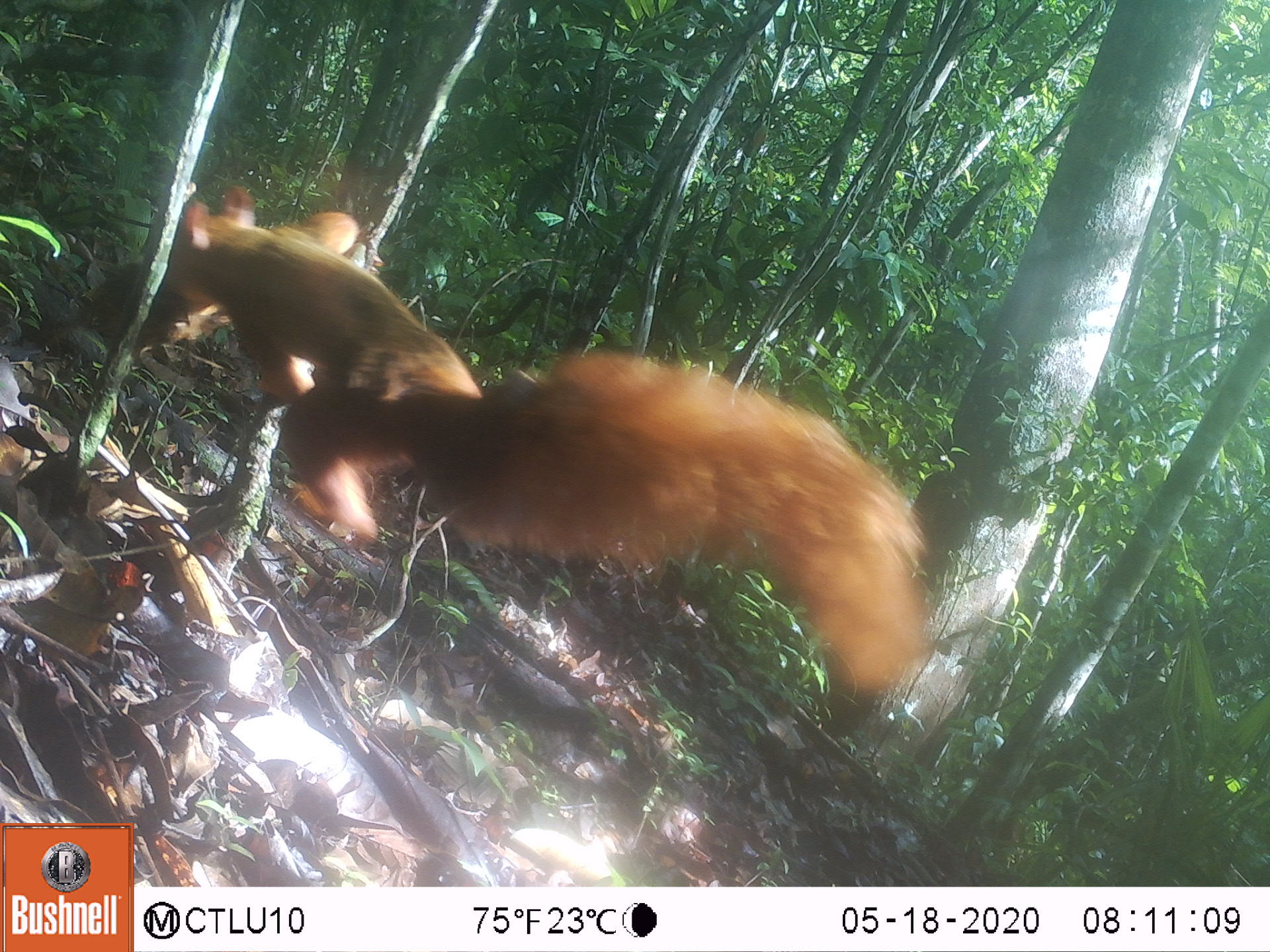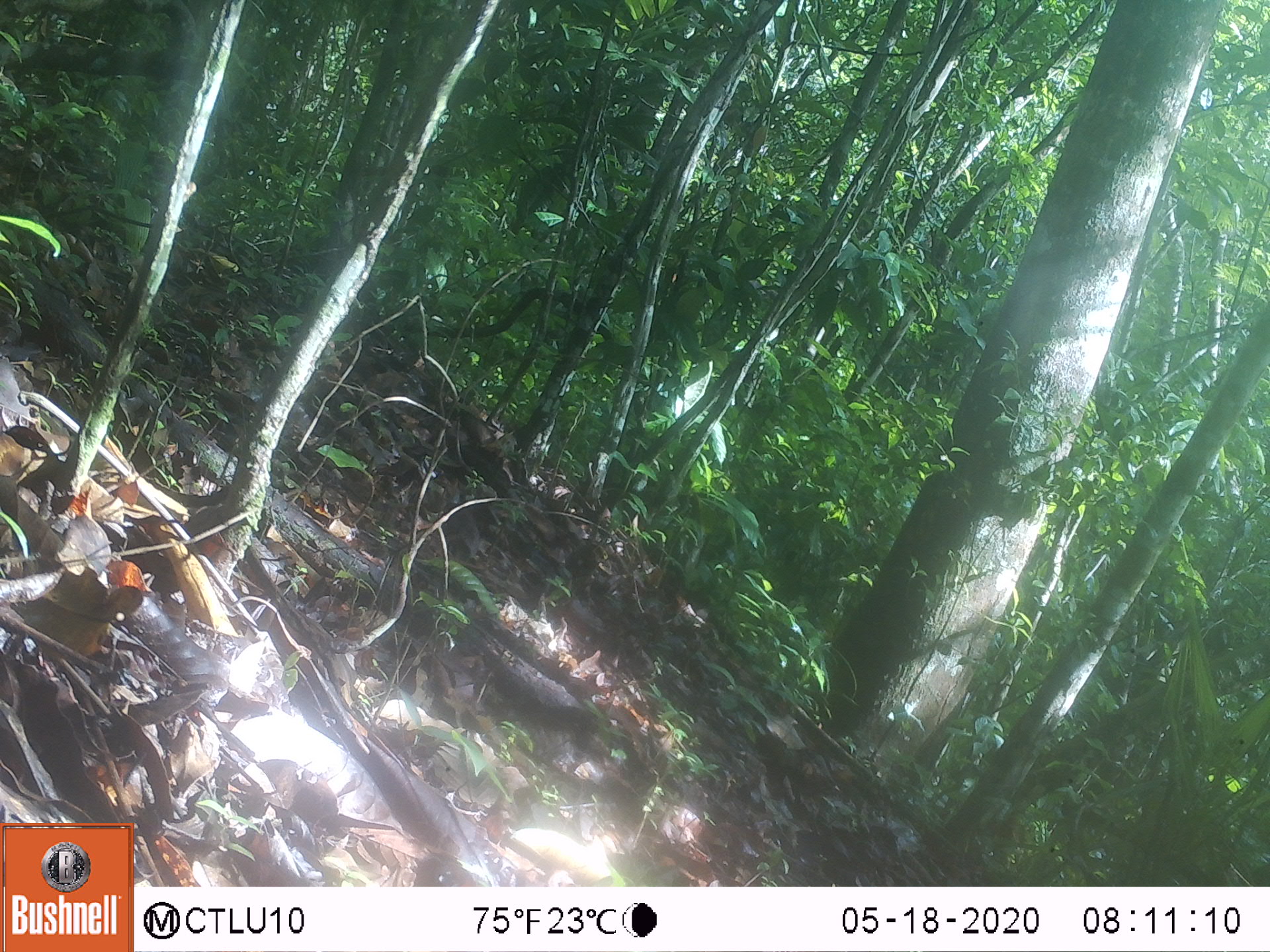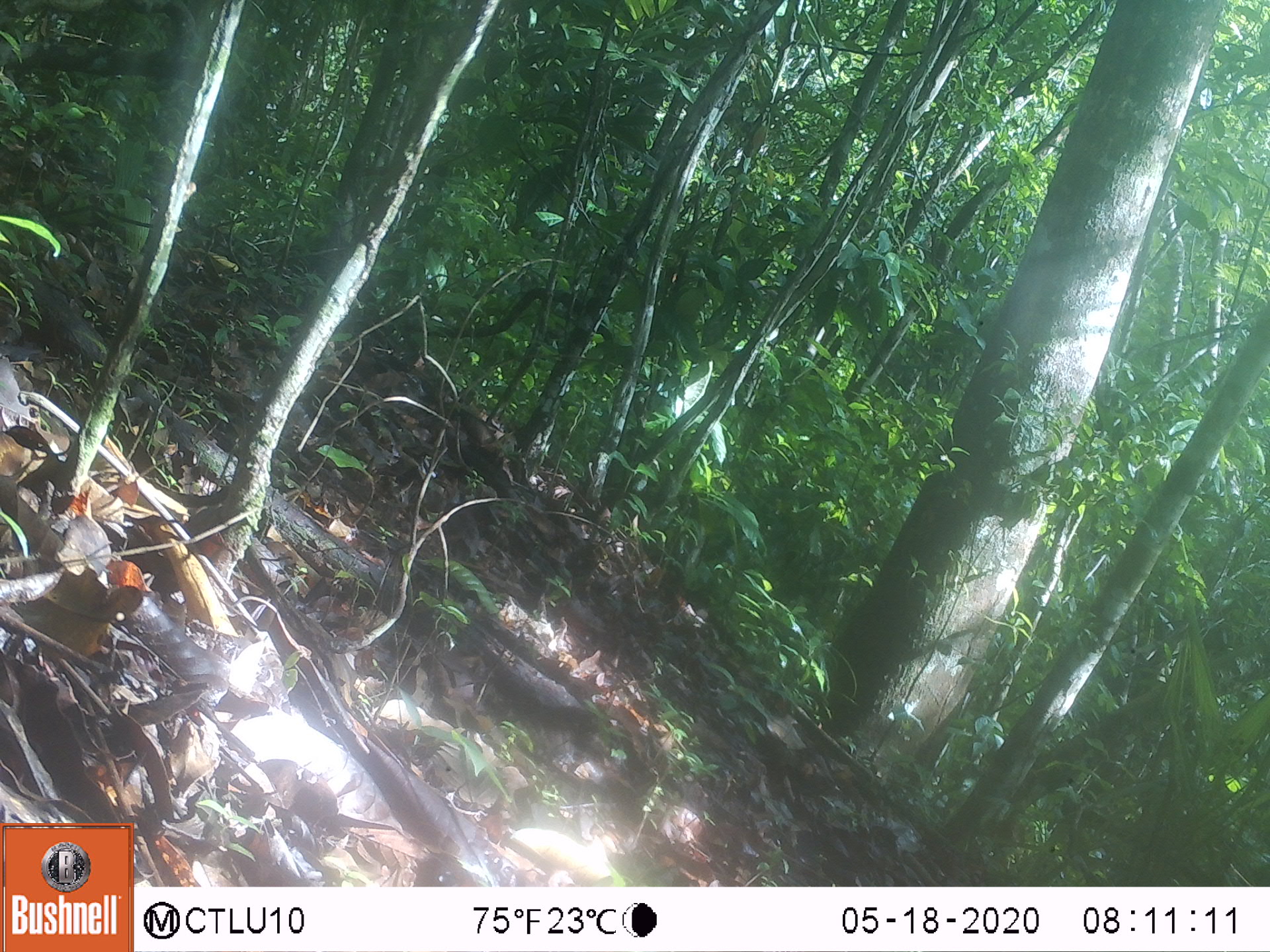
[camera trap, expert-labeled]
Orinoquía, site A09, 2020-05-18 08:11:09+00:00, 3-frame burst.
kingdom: Animalia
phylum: Chordata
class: Mammalia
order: Rodentia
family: Sciuridae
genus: Sciurus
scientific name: Sciurus igniventris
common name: northern amazon red squirrel